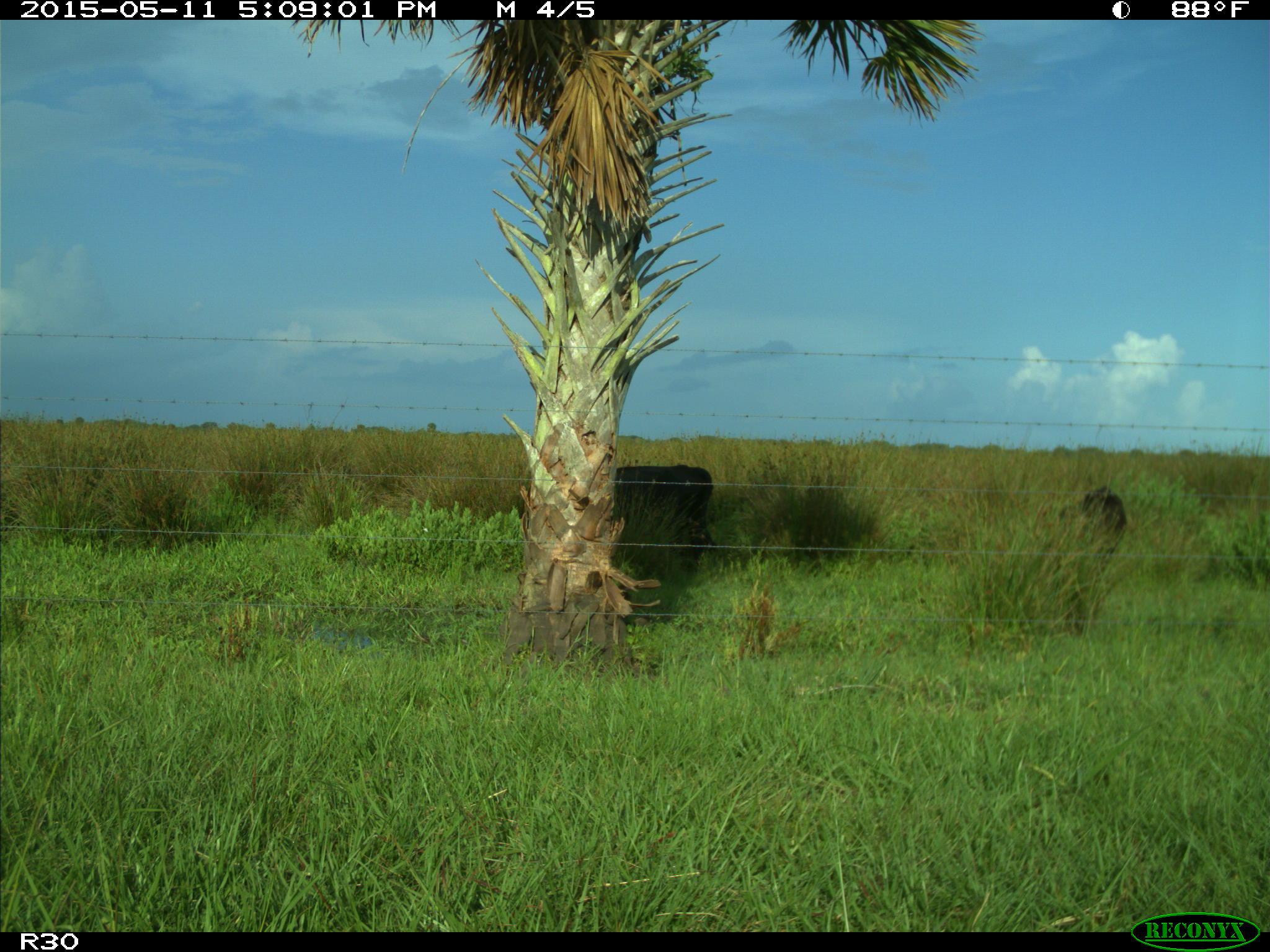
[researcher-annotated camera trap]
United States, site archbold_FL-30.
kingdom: Animalia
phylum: Chordata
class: Mammalia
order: Artiodactyla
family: Bovidae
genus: Bos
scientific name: Bos taurus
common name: domestic cow